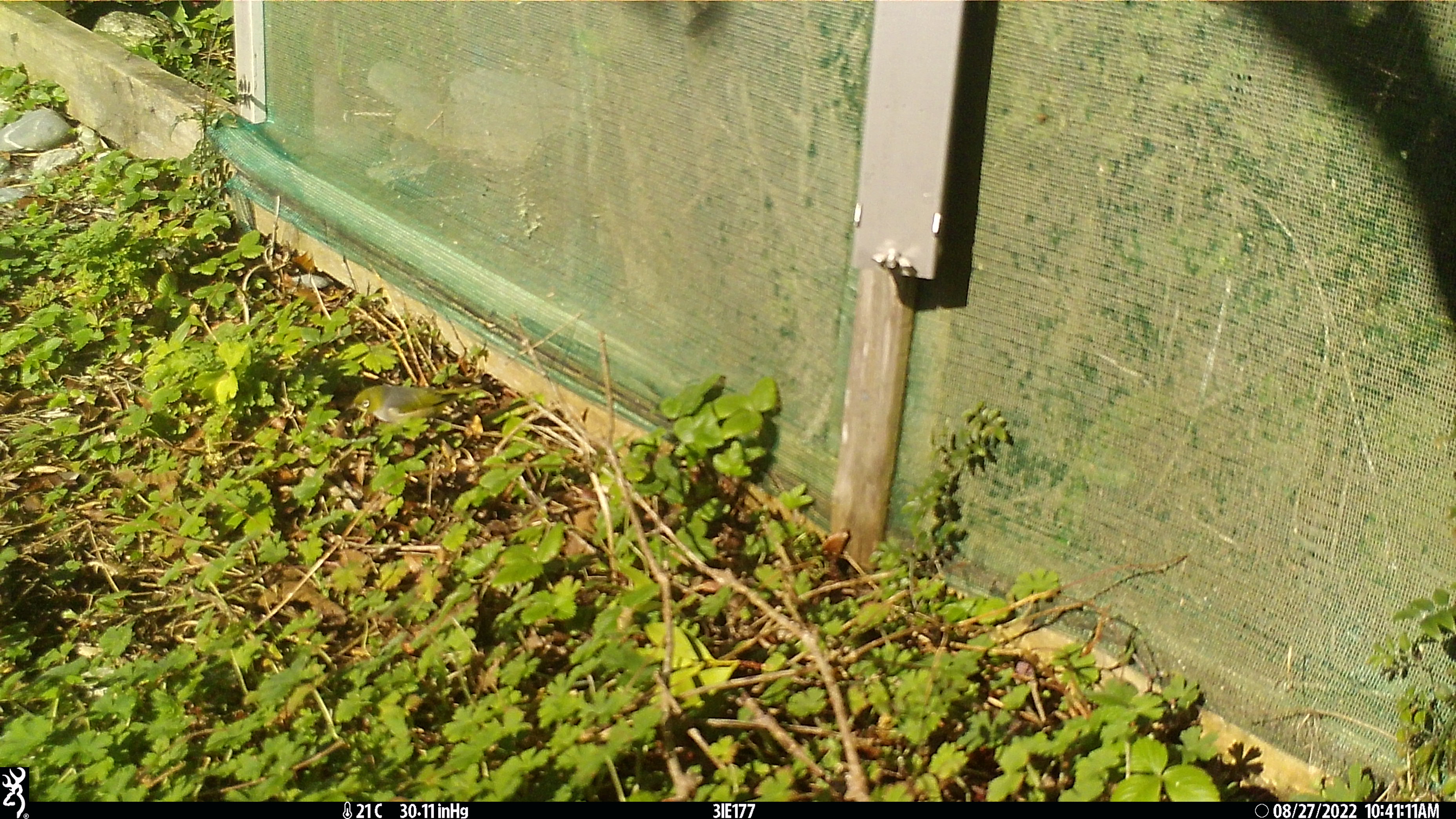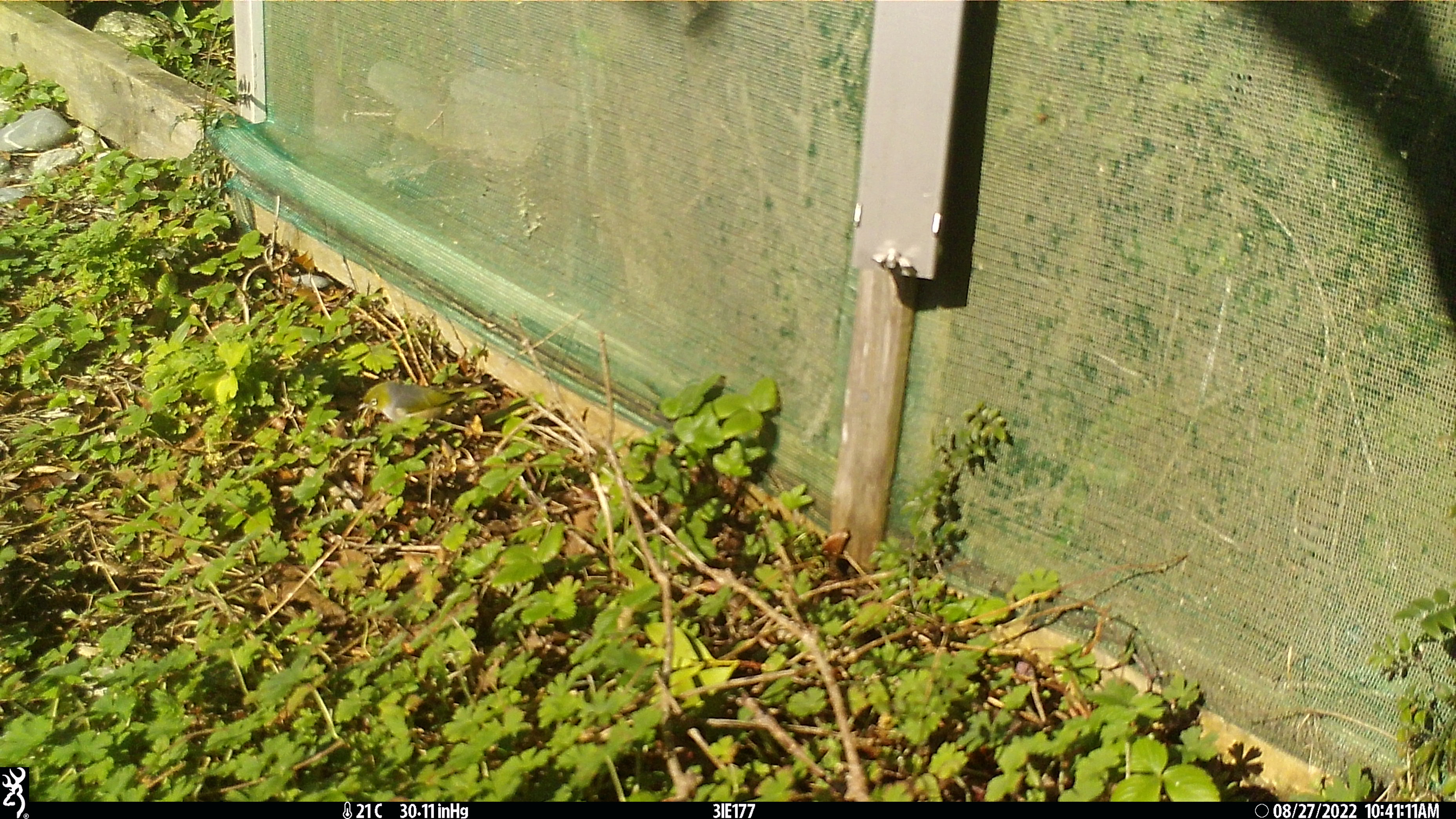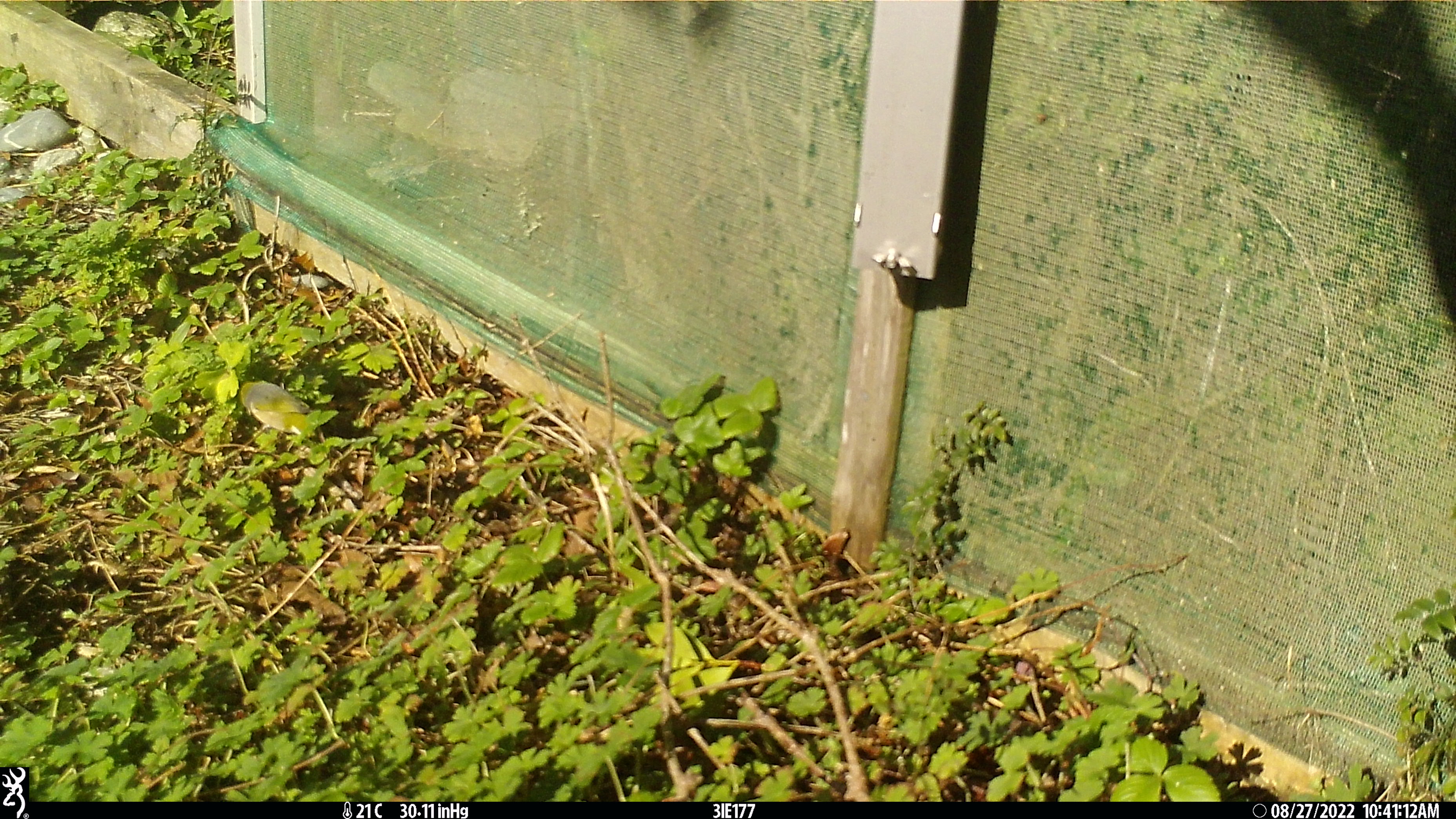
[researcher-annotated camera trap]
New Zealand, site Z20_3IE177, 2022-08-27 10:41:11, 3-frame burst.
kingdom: Animalia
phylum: Chordata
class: Aves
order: Passeriformes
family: Zosteropidae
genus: Zosterops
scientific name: Zosterops lateralis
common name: silvereye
Silvereye (Zosterops lateralis).